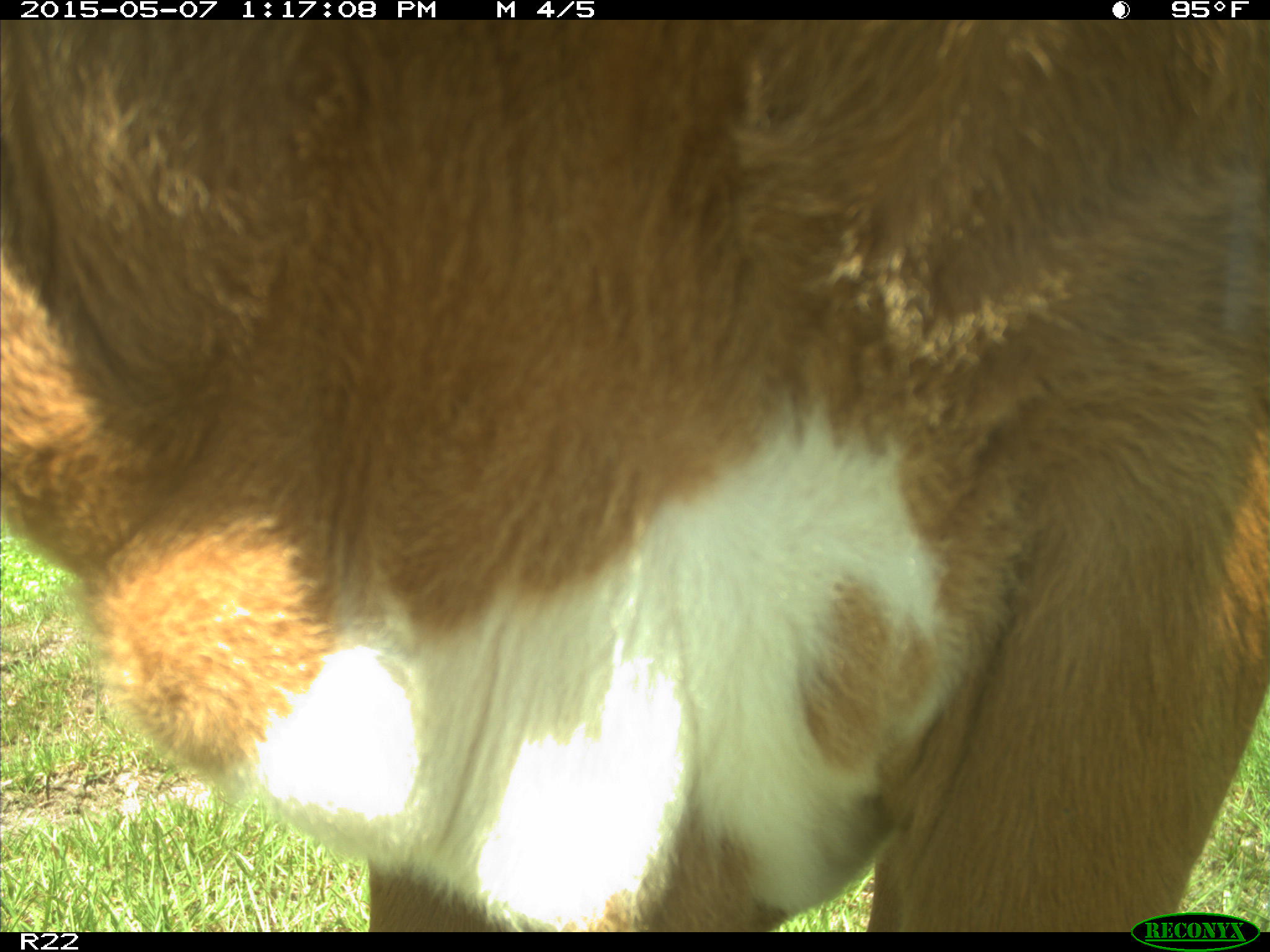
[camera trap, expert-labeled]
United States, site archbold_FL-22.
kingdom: Animalia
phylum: Chordata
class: Mammalia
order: Artiodactyla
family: Bovidae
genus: Bos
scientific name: Bos taurus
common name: domestic cow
Bos taurus (domestic cow).